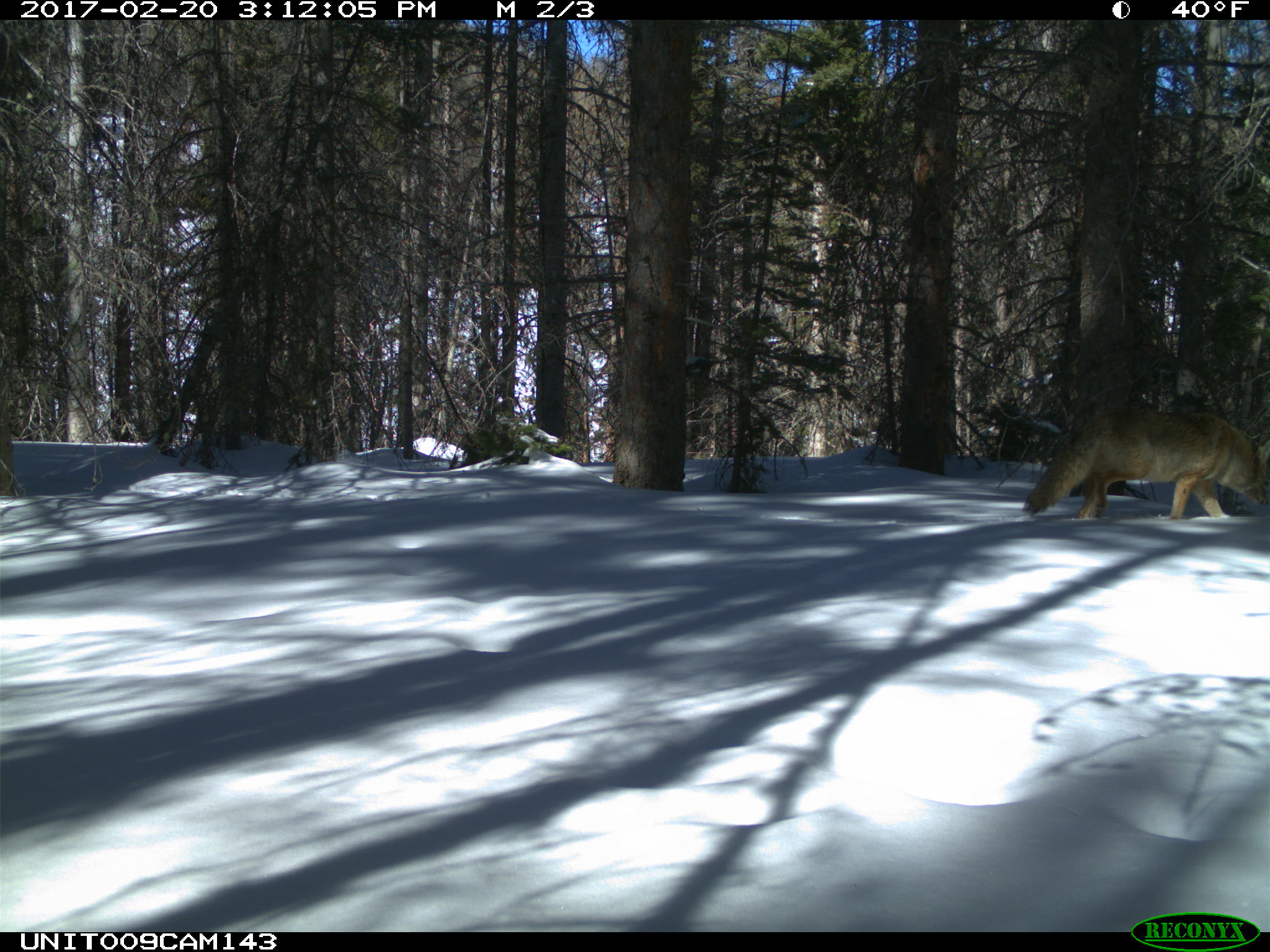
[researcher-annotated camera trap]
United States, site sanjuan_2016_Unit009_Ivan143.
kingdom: Animalia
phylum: Chordata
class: Mammalia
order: Carnivora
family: Canidae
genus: Canis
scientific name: Canis latrans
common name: coyote